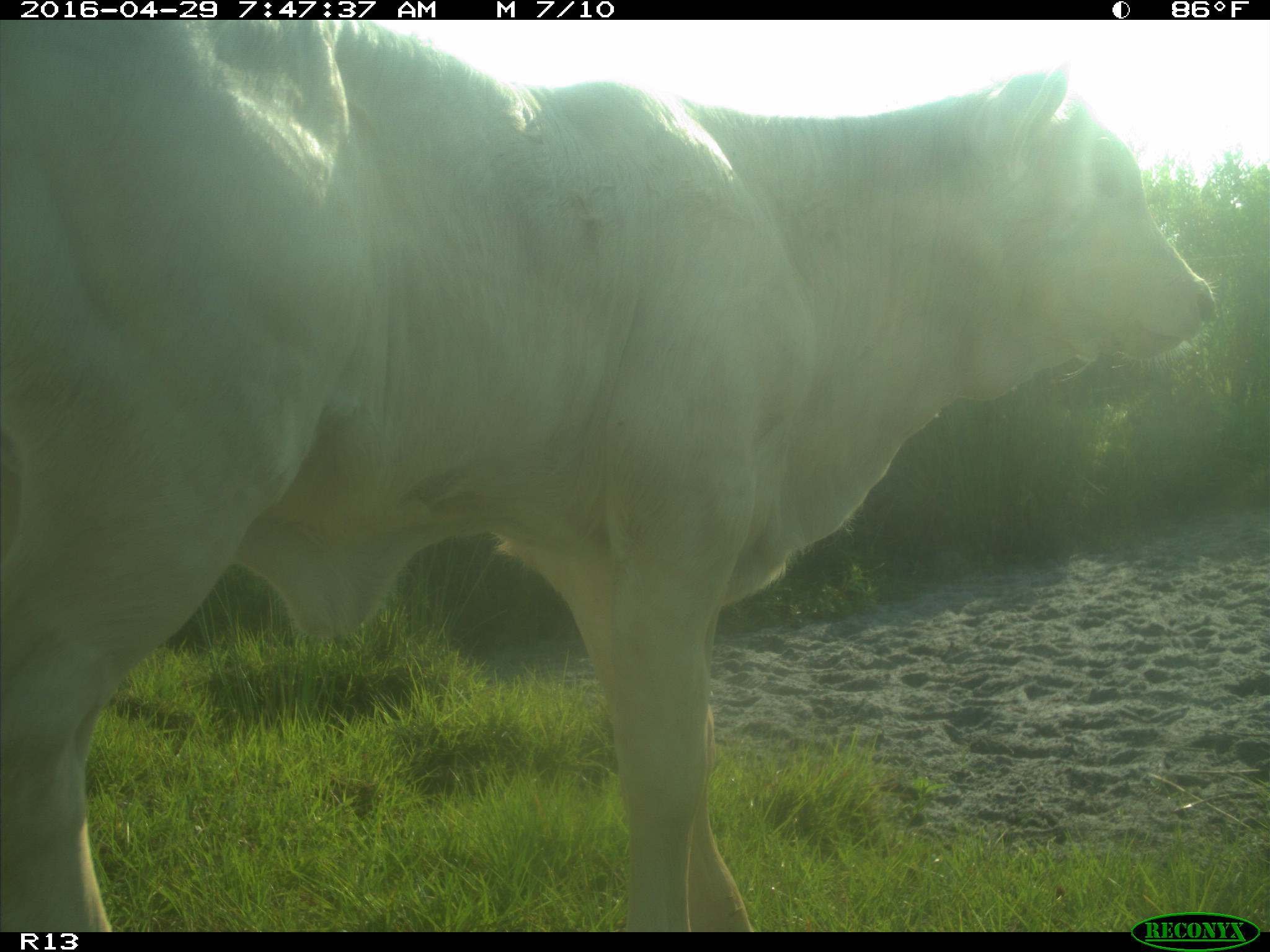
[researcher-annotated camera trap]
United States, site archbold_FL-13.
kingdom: Animalia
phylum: Chordata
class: Mammalia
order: Artiodactyla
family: Bovidae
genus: Bos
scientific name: Bos taurus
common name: domestic cow